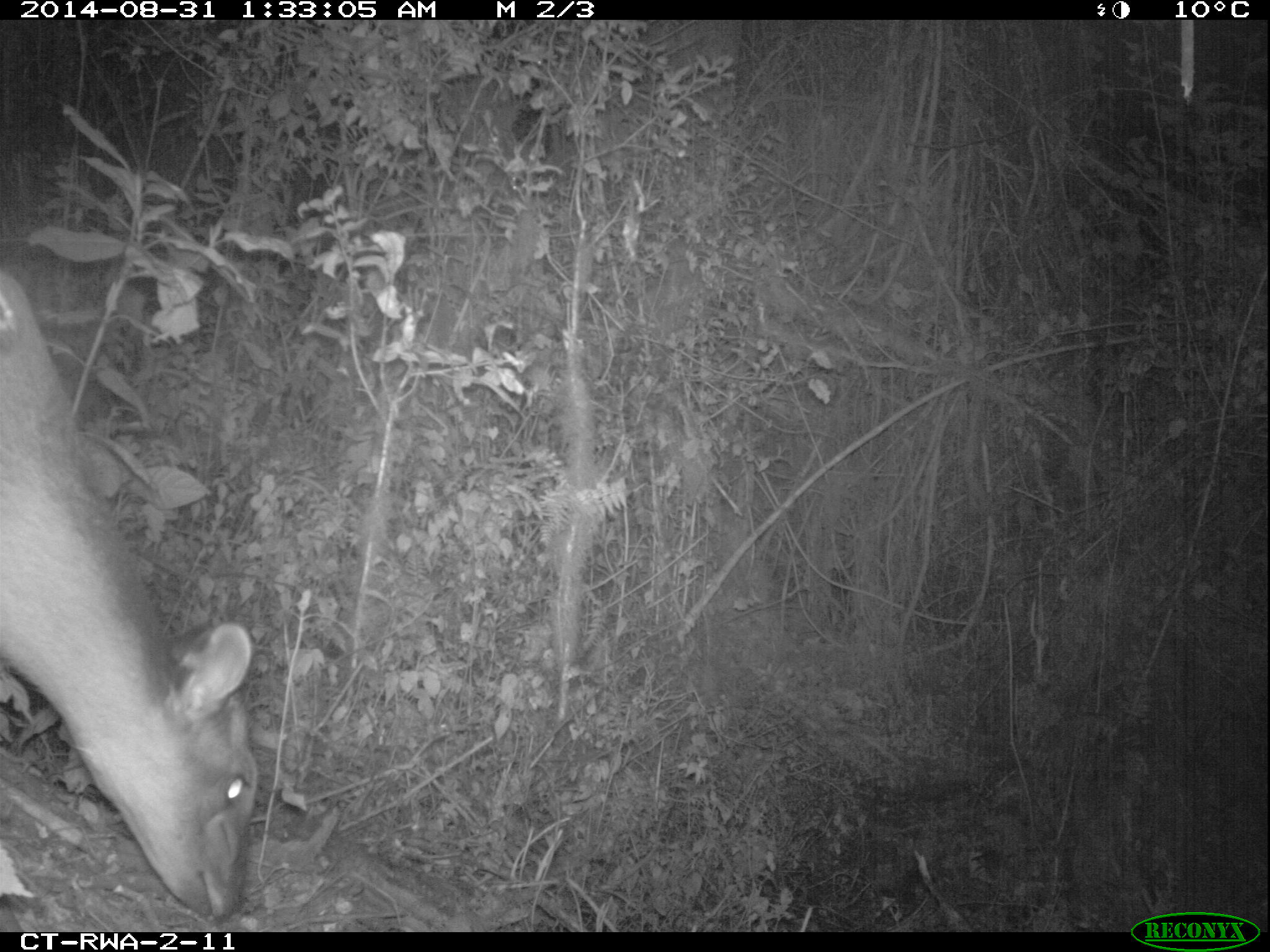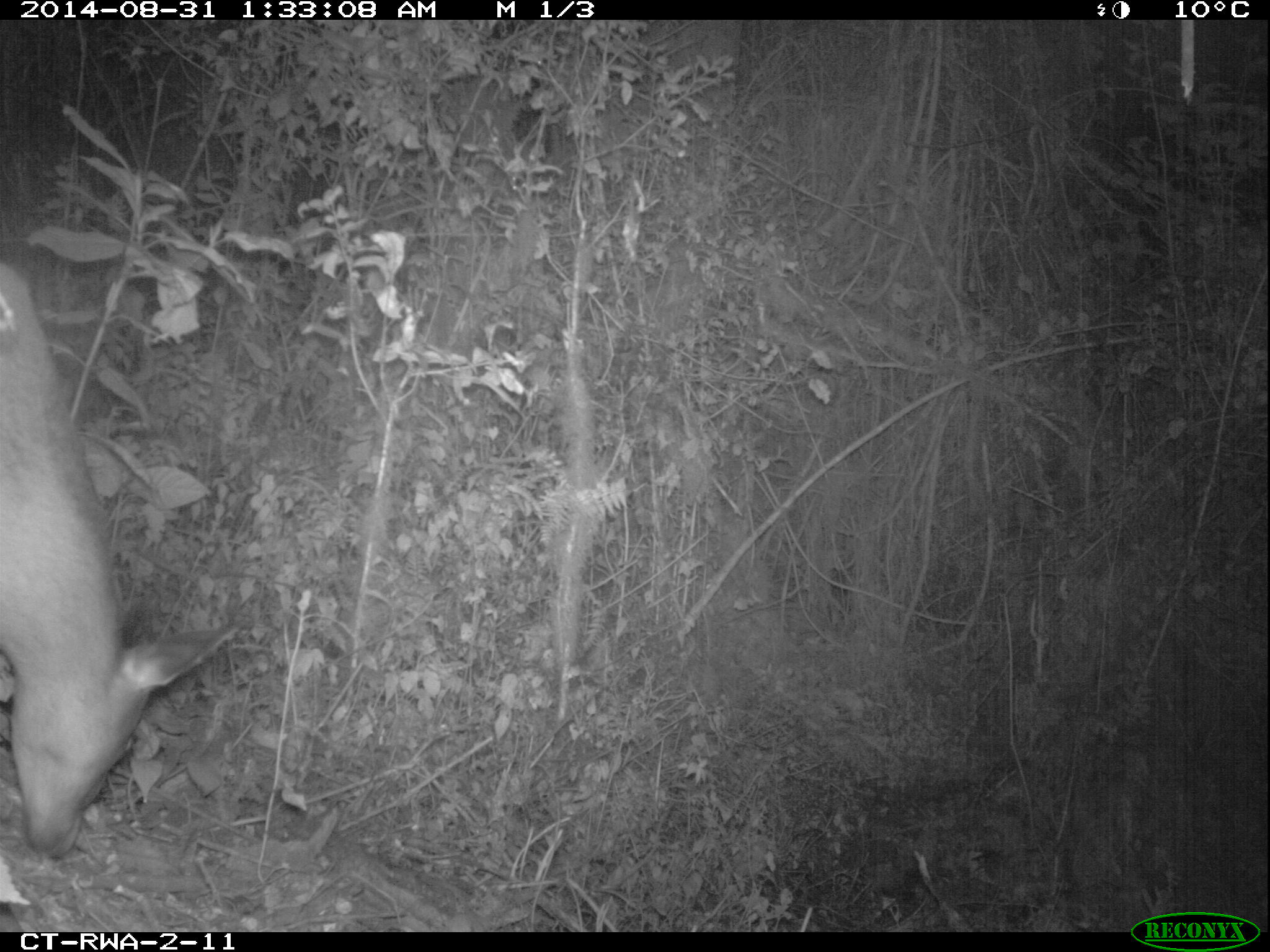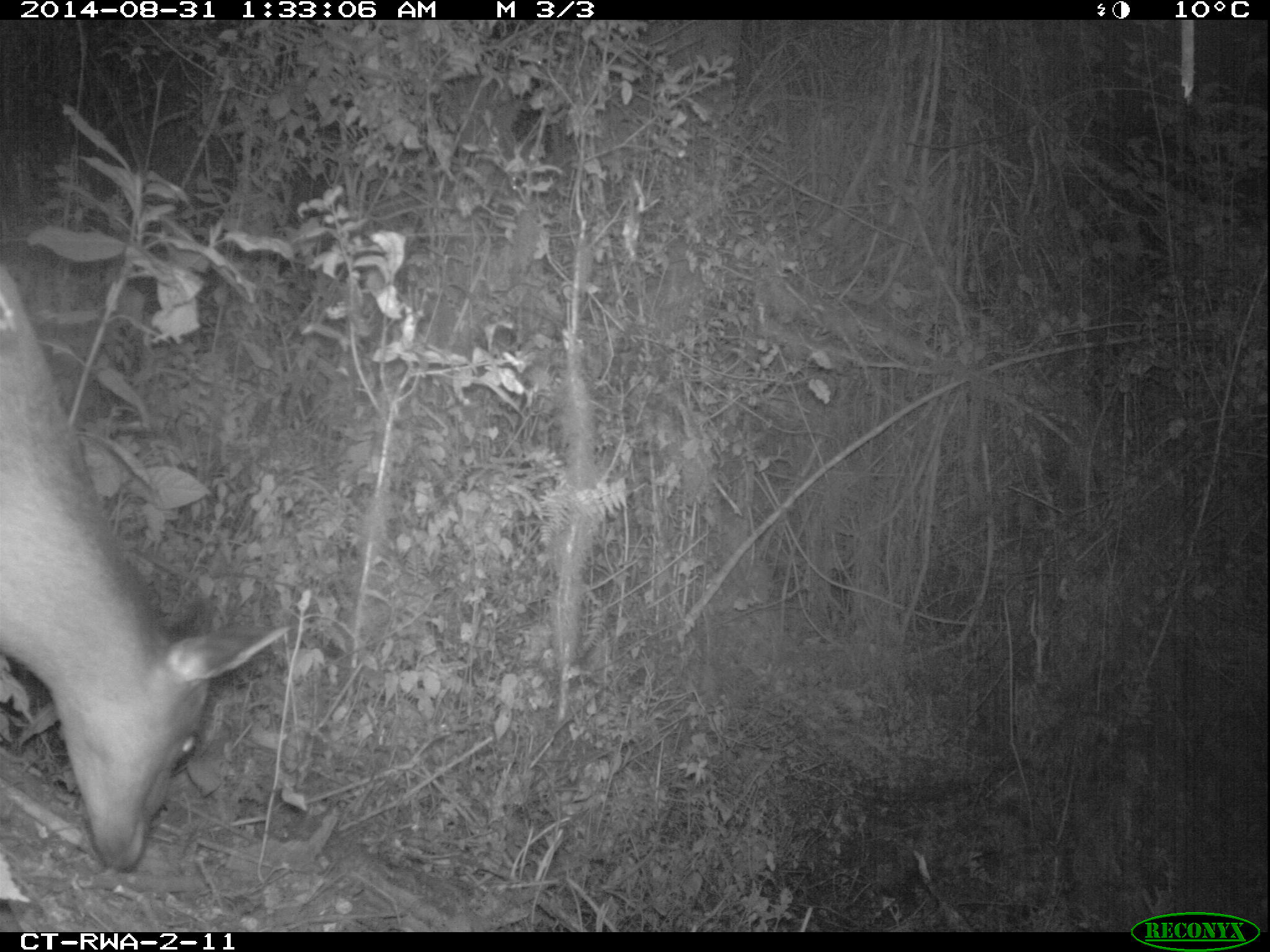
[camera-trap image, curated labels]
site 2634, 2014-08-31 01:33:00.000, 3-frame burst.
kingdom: Animalia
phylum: Chordata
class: Mammalia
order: Artiodactyla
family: Bovidae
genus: Cephalophus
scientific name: Cephalophus nigrifrons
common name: black-fronted duiker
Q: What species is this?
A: Cephalophus nigrifrons (black-fronted duiker).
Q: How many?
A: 1.